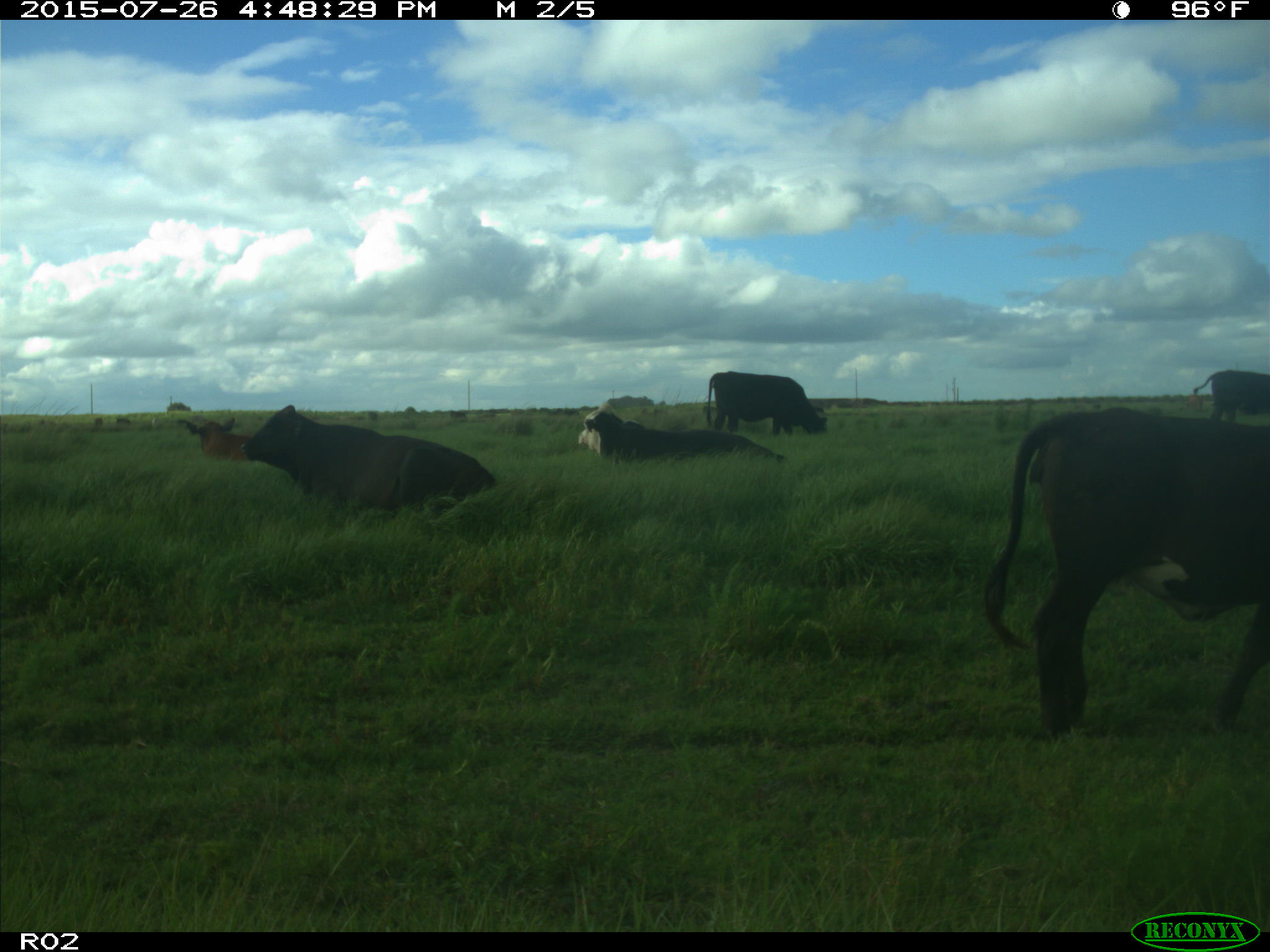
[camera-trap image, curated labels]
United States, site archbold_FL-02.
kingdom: Animalia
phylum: Chordata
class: Mammalia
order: Artiodactyla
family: Bovidae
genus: Bos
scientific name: Bos taurus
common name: domestic cow